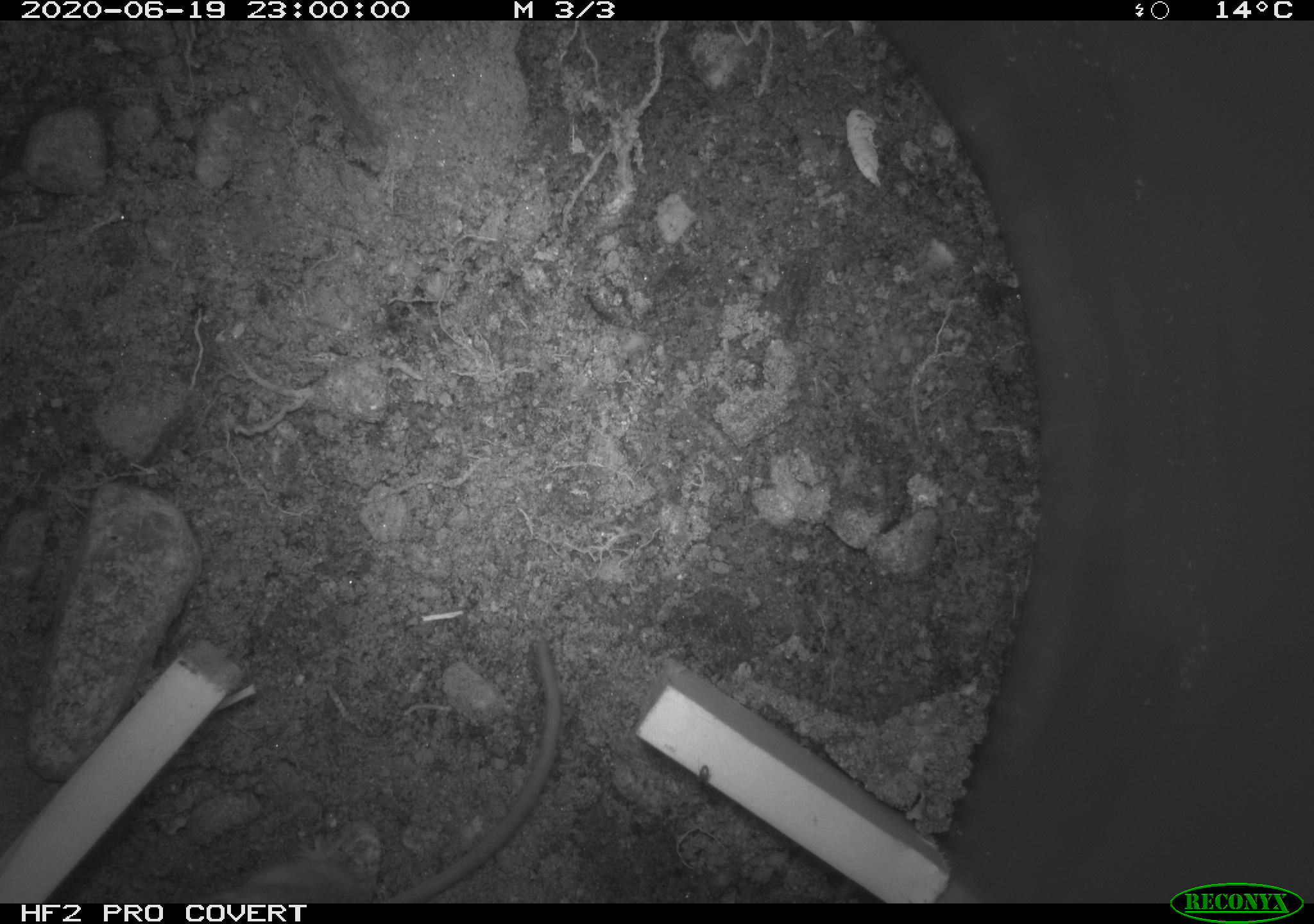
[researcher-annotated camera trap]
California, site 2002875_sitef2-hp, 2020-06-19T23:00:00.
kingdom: Animalia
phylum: Chordata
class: Mammalia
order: Rodentia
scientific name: Rodentia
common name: mouse species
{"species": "mouse species (Rodentia)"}